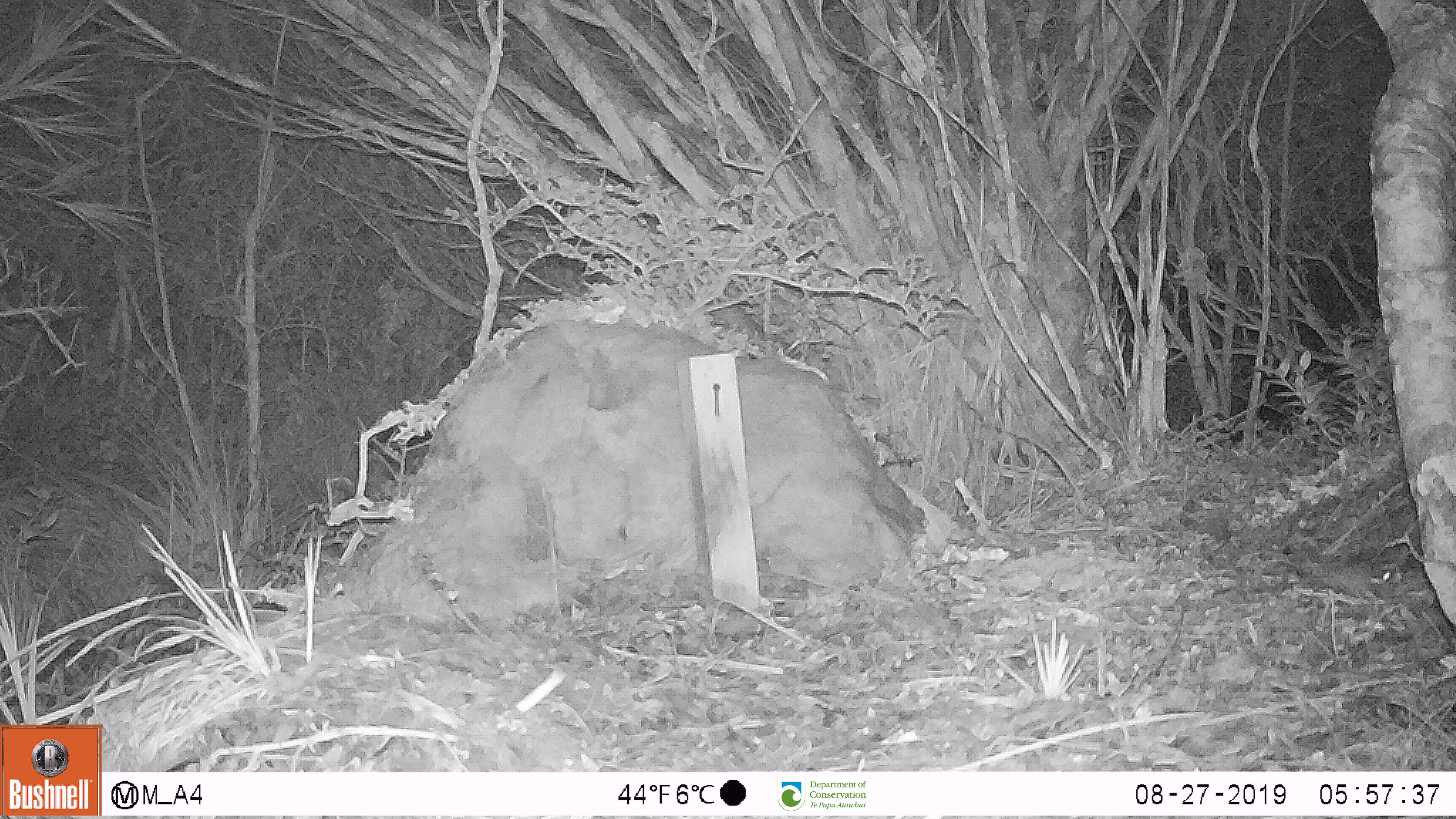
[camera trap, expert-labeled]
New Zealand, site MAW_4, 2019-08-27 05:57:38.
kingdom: Animalia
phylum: Chordata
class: Mammalia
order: Rodentia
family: Muridae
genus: Mus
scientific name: Mus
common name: mouse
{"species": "mouse (Mus)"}